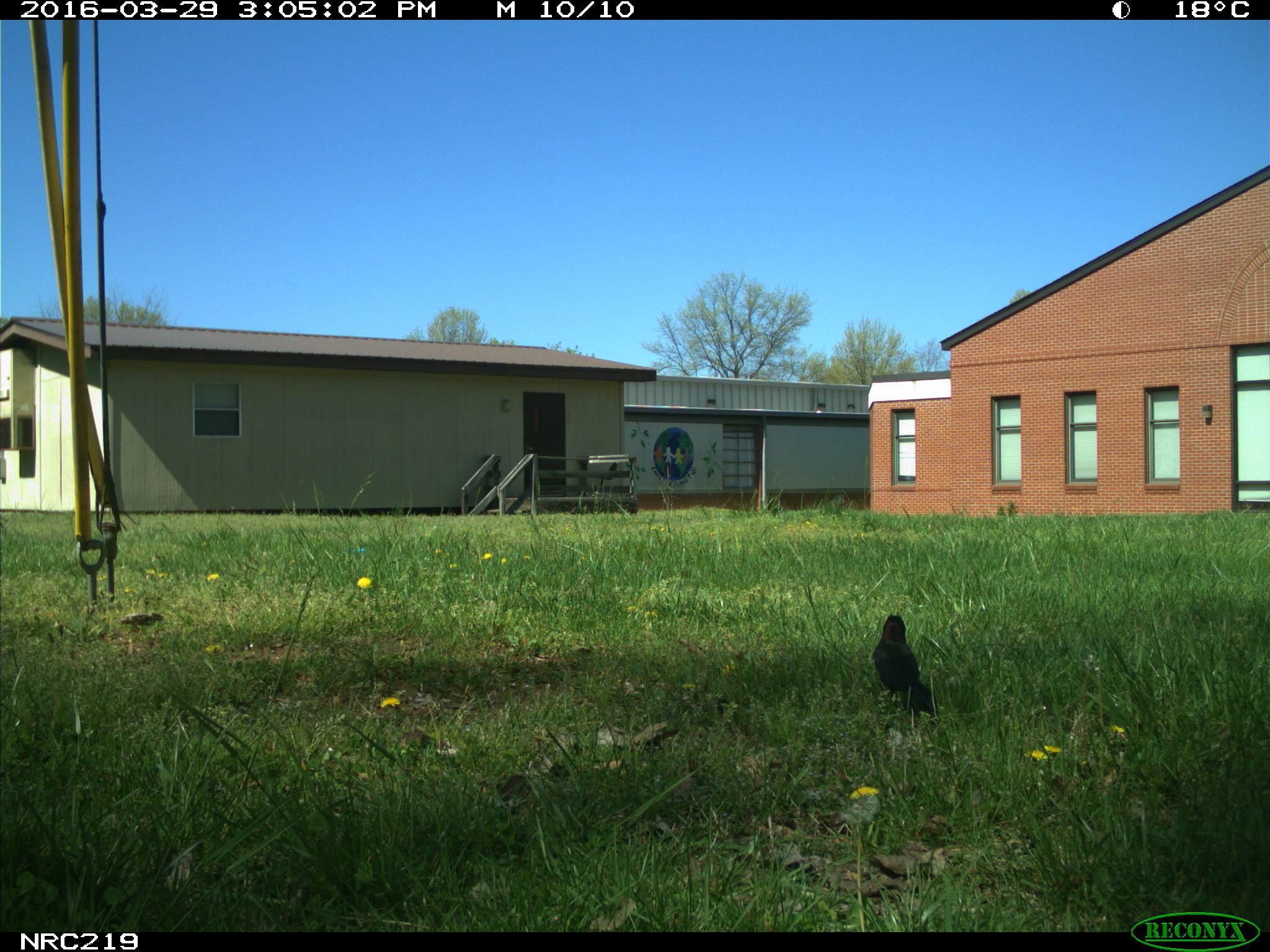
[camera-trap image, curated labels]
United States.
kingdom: Animalia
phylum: Chordata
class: Aves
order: Passeriformes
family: Corvidae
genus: Corvus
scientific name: Corvus brachyrhynchos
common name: american crow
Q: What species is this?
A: American Crow (Corvus brachyrhynchos).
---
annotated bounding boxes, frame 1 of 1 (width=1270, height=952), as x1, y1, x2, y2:
American Crow: 864, 604, 942, 717